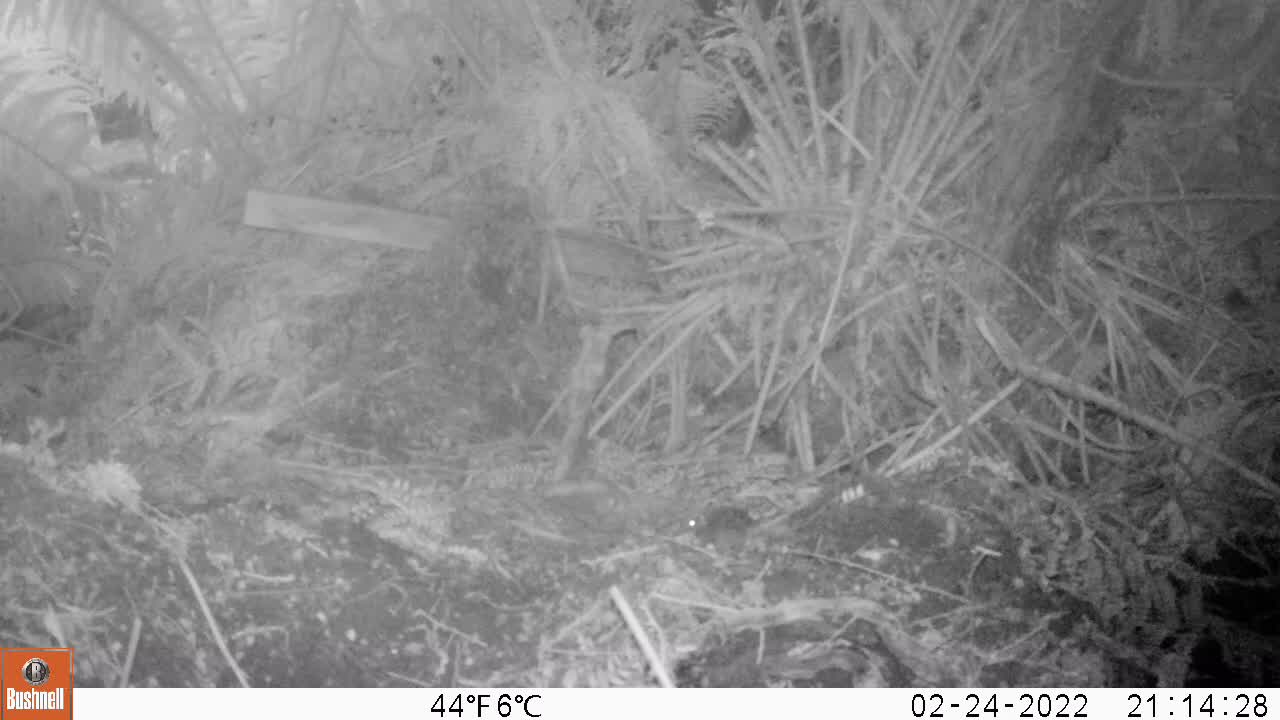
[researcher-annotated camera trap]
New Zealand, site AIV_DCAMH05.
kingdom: Animalia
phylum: Chordata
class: Mammalia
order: Rodentia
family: Muridae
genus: Mus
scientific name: Mus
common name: mouse